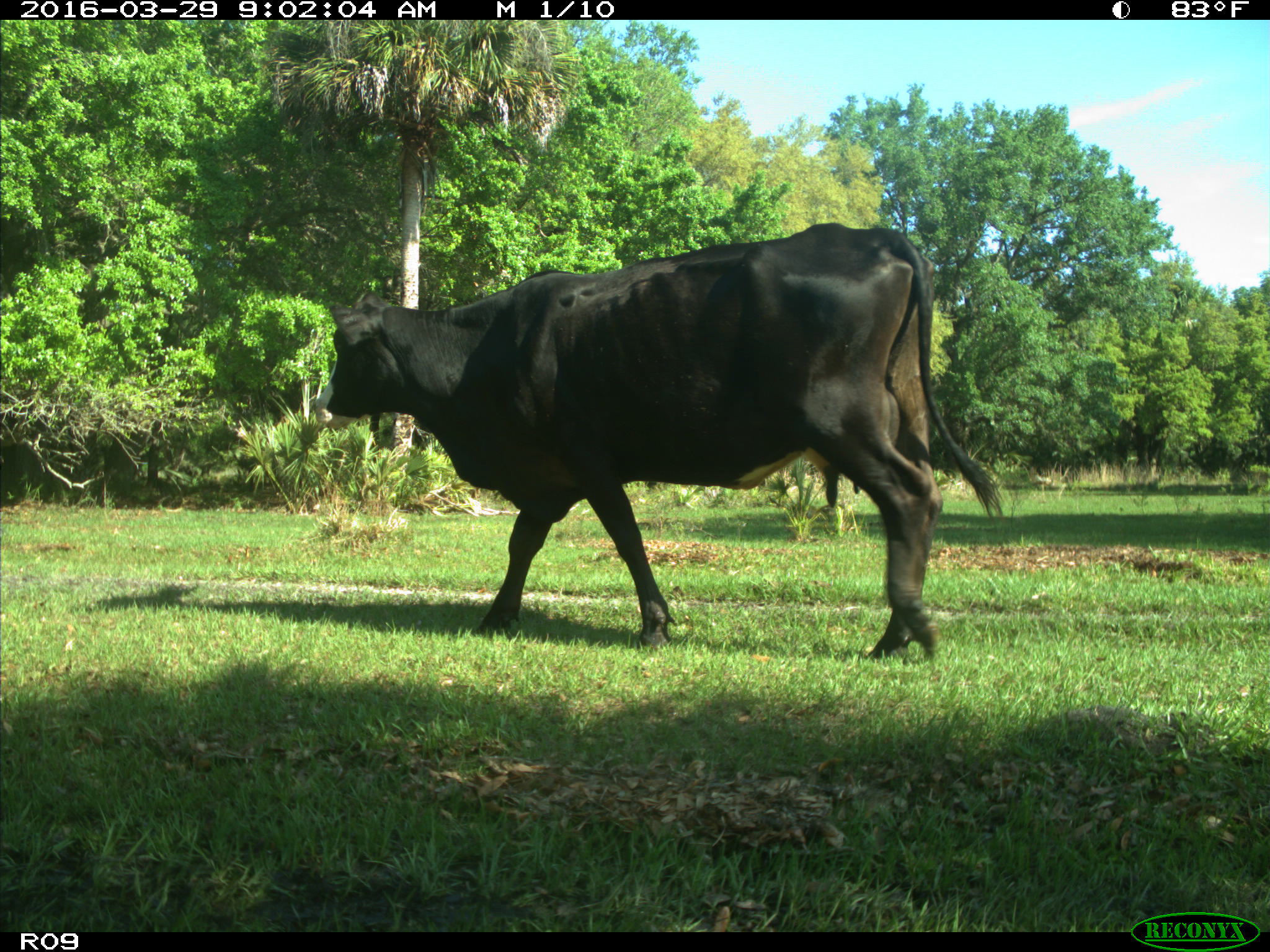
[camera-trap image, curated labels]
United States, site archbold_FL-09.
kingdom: Animalia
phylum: Chordata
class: Mammalia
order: Artiodactyla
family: Bovidae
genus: Bos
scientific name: Bos taurus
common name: domestic cow